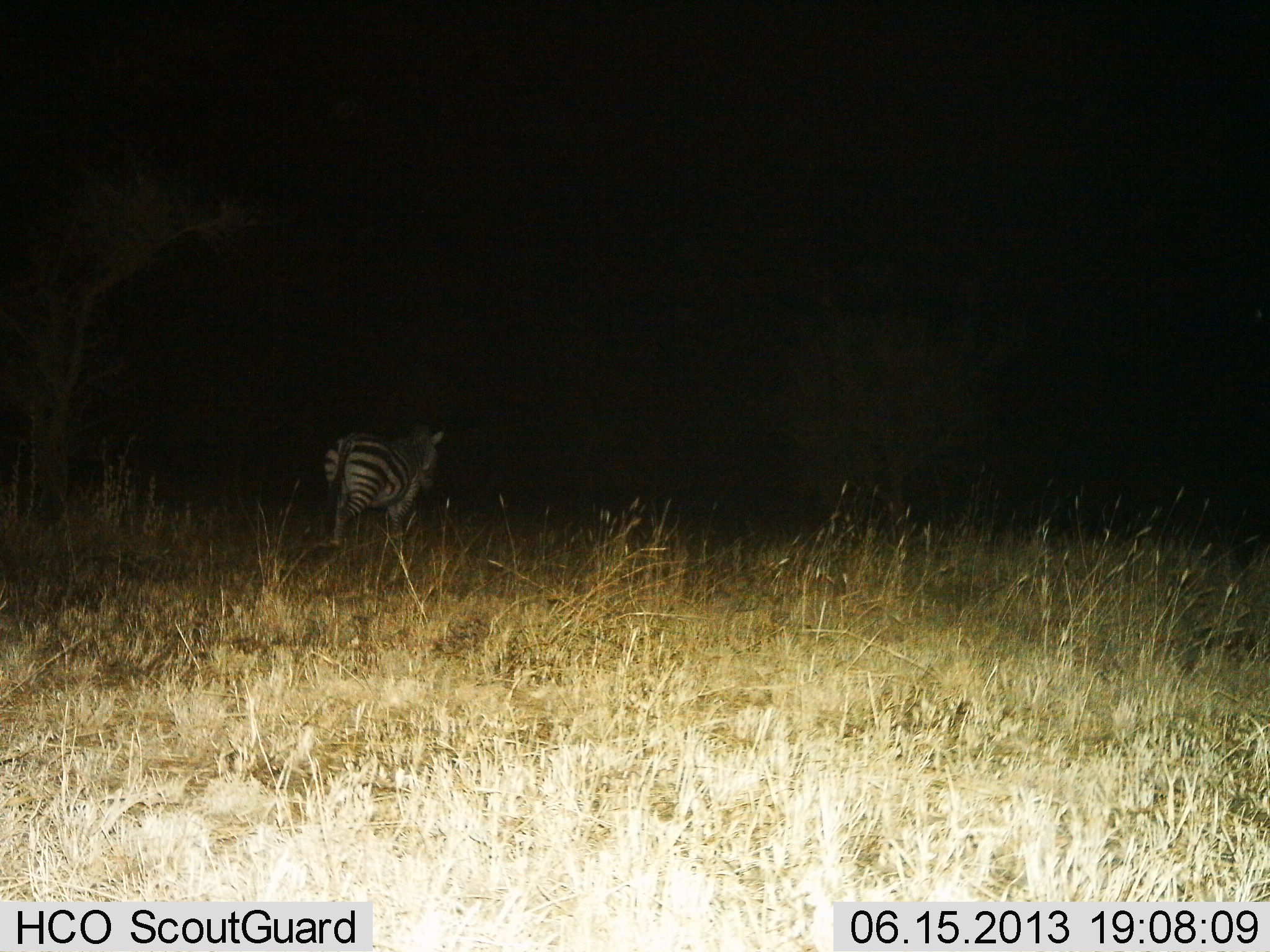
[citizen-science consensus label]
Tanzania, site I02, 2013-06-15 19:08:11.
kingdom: Animalia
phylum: Chordata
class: Mammalia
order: Perissodactyla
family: Equidae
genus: Equus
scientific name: Equus quagga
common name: plains zebra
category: zebra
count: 1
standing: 20%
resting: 0%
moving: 80%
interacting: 0%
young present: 0%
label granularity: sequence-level